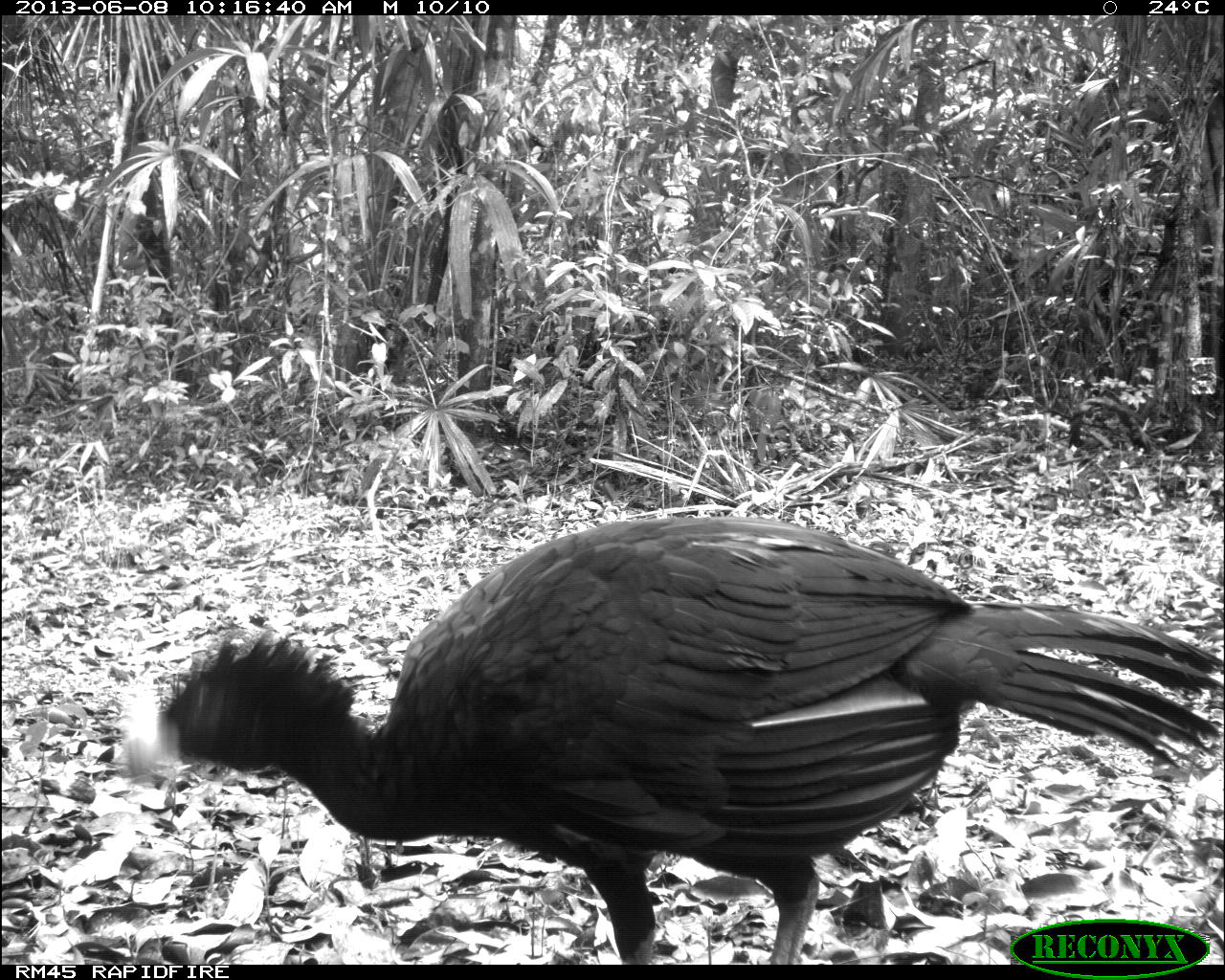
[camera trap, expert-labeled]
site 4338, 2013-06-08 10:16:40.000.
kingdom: Animalia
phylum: Chordata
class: Aves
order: Galliformes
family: Cracidae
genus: Crax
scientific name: Crax rubra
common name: great curassow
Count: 1.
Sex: male.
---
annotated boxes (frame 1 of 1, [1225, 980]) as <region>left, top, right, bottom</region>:
crax rubra: <region>112, 516, 1225, 963</region>